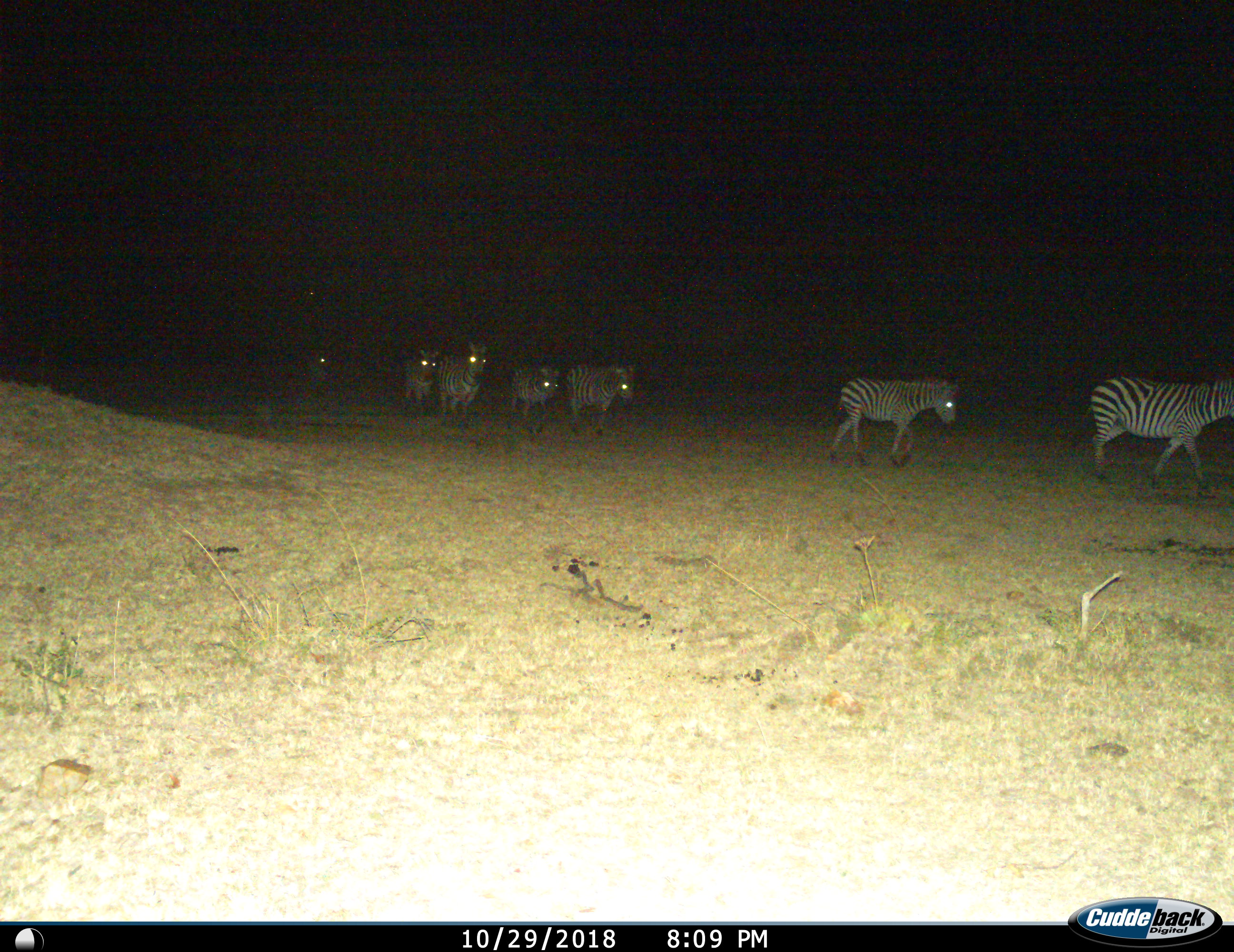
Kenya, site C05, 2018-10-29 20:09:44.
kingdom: Animalia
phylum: Chordata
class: Mammalia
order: Perissodactyla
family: Equidae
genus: Equus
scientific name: Equus quagga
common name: plains zebra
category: zebra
Zebra (plains zebra) (Equus quagga), count 7. Behavior (volunteer vote fractions): standing 0%, resting 0%, moving 100%, interacting 0%. Young present (vote fraction): 20%. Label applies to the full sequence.